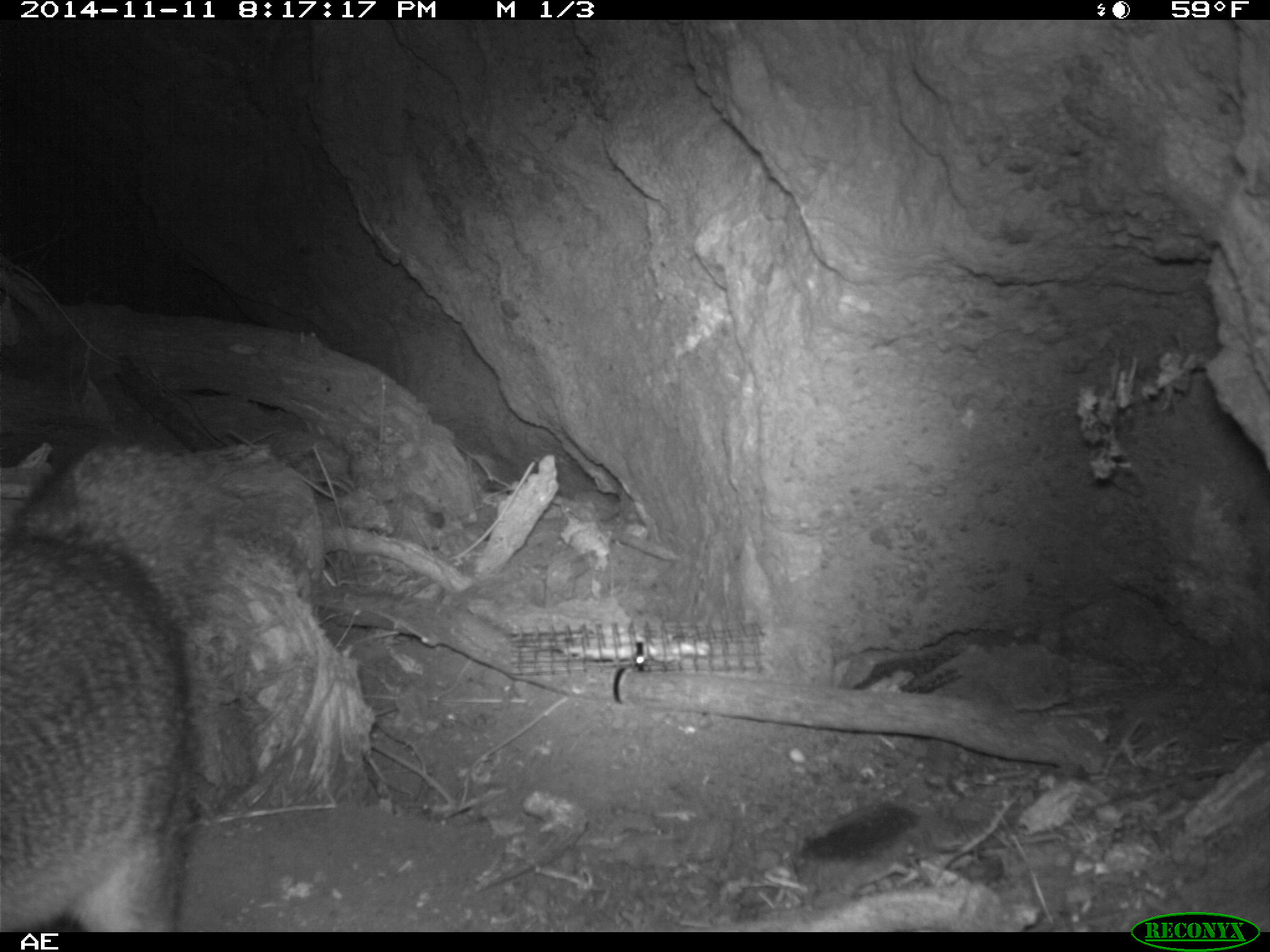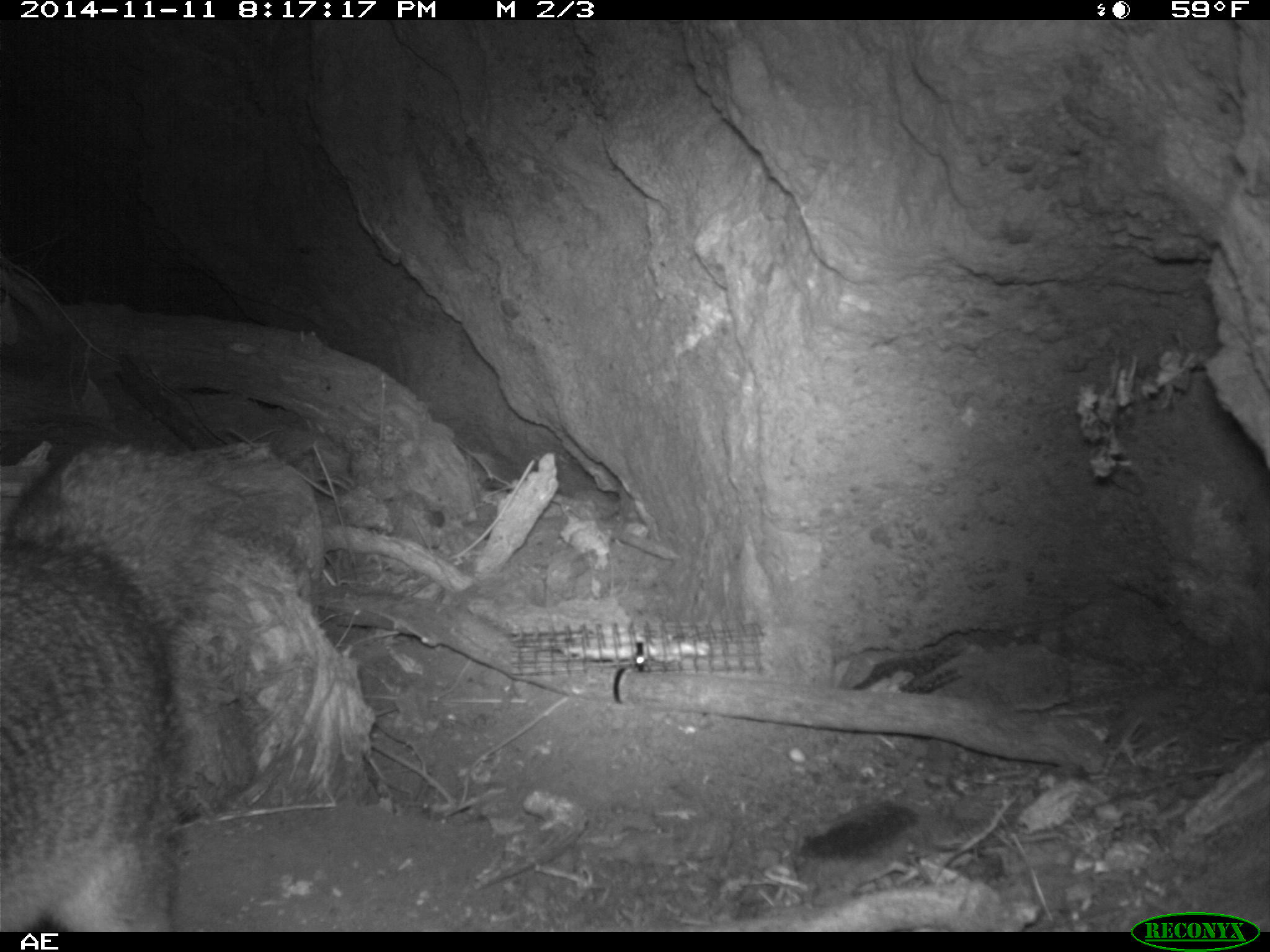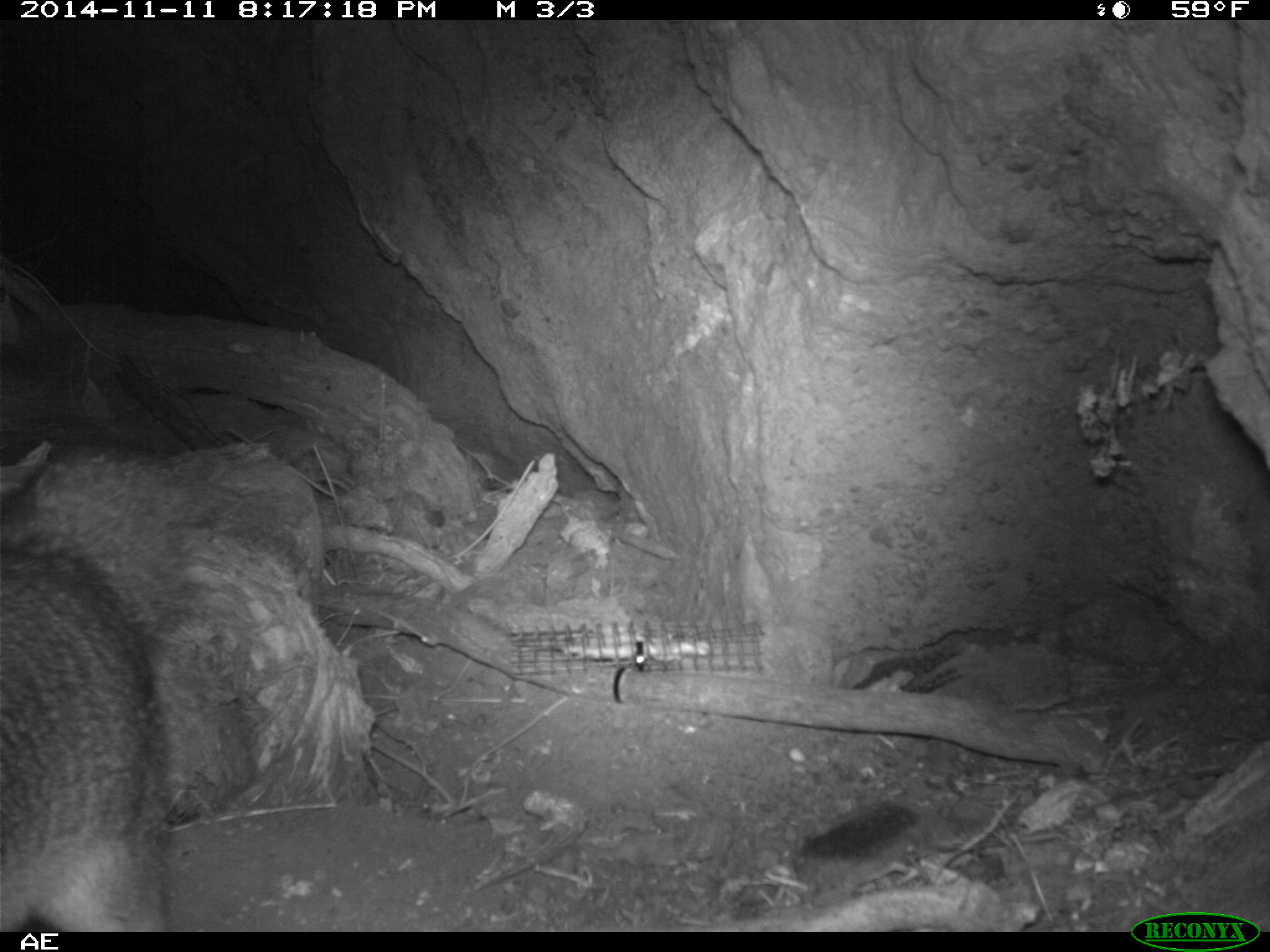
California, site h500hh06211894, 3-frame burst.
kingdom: Animalia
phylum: Chordata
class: Mammalia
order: Carnivora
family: Canidae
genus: Urocyon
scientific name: Urocyon littoralis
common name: island fox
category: fox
Fox (island fox) (Urocyon littoralis).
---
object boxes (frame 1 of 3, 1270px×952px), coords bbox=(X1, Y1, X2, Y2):
fox: bbox=(0, 434, 222, 932)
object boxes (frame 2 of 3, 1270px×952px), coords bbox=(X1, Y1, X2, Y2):
fox: bbox=(0, 446, 208, 939)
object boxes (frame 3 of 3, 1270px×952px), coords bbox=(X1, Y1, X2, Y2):
fox: bbox=(0, 447, 184, 932)